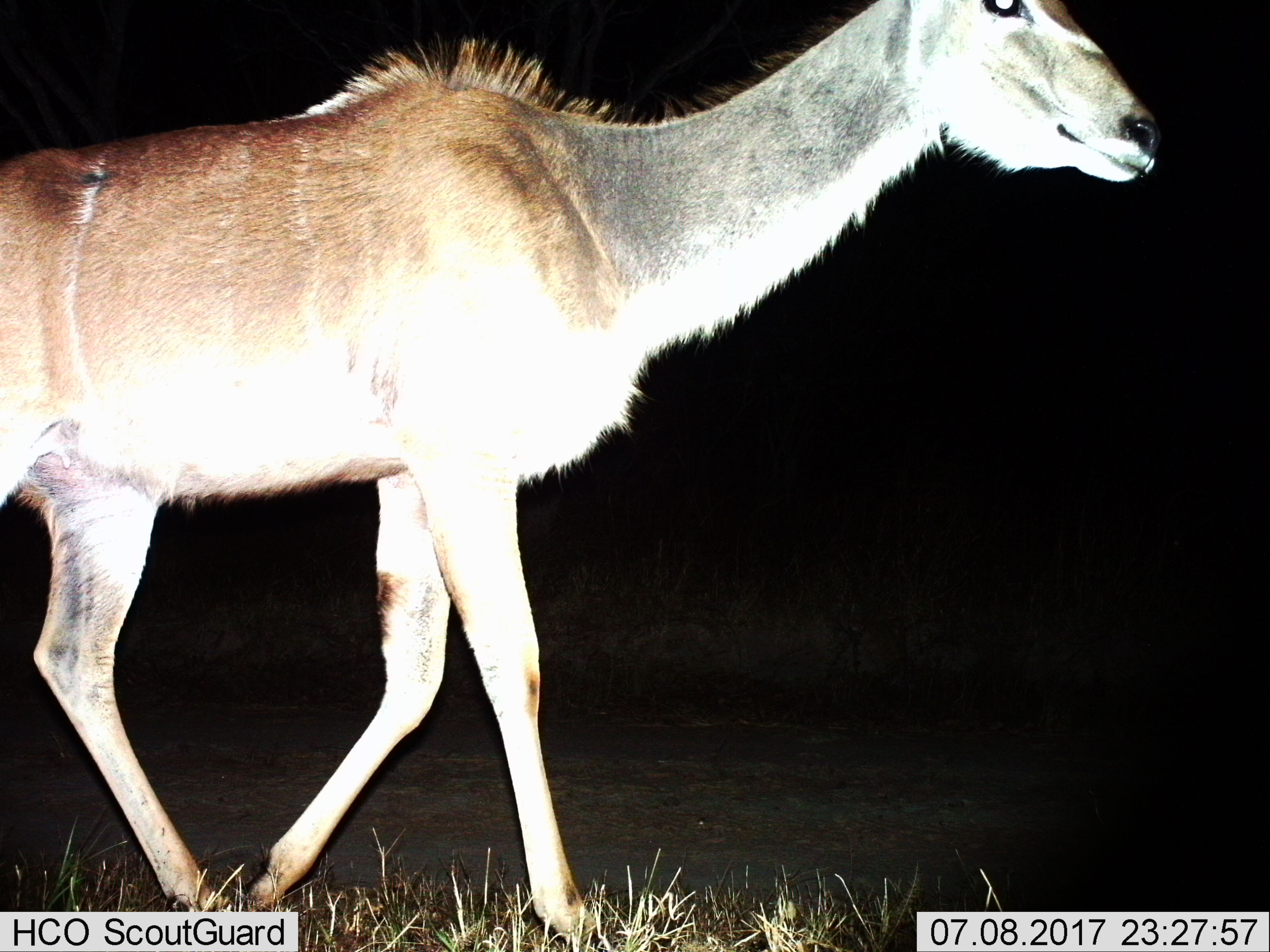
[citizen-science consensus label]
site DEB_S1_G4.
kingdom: Animalia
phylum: Chordata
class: Mammalia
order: Artiodactyla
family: Bovidae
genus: Tragelaphus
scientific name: Tragelaphus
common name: kudu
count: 1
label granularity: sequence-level